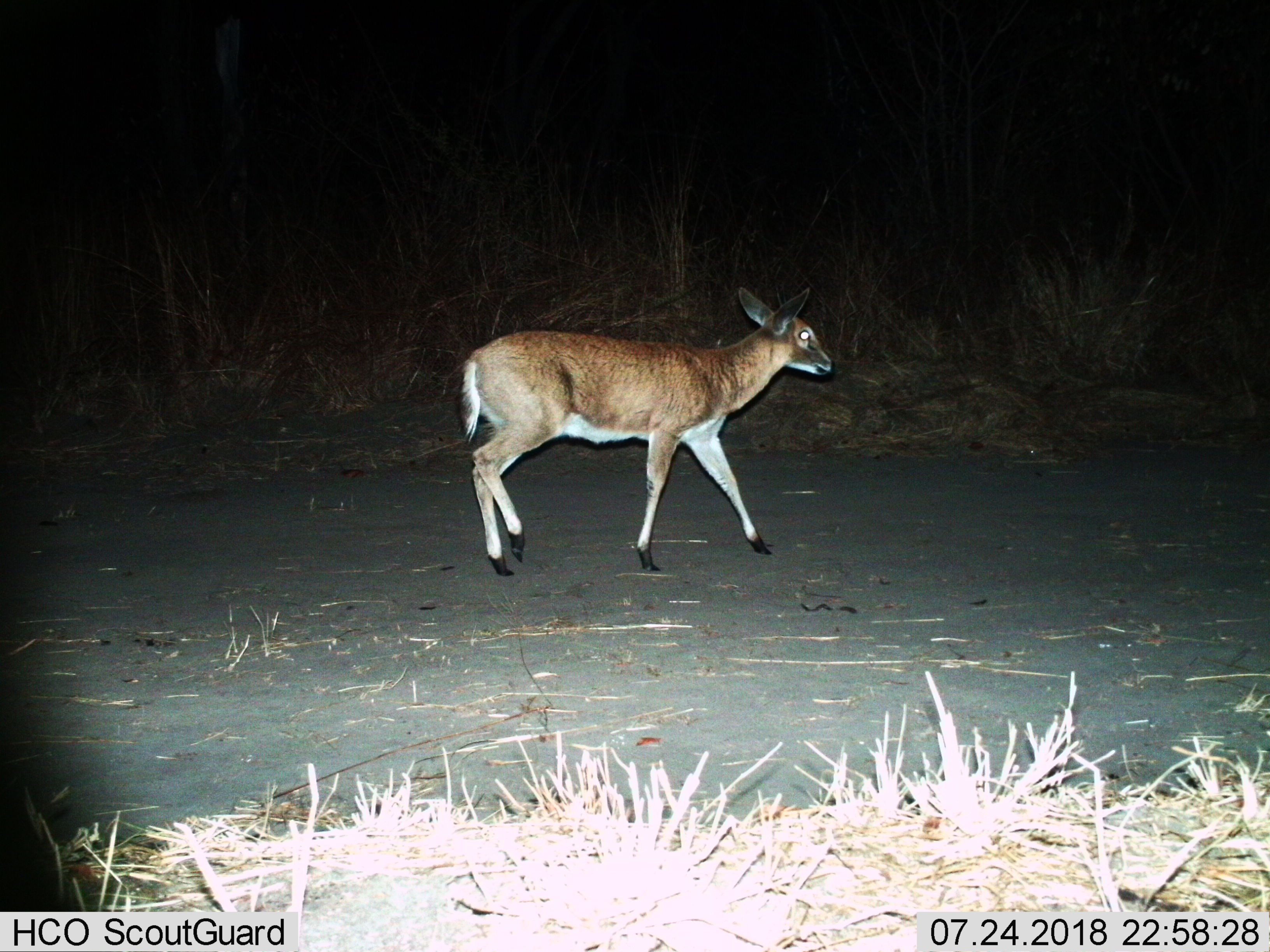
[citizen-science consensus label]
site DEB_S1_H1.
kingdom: Animalia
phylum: Chordata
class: Mammalia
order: Artiodactyla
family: Bovidae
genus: Raphicerus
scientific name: Raphicerus campestris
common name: steenbok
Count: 1.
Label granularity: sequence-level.